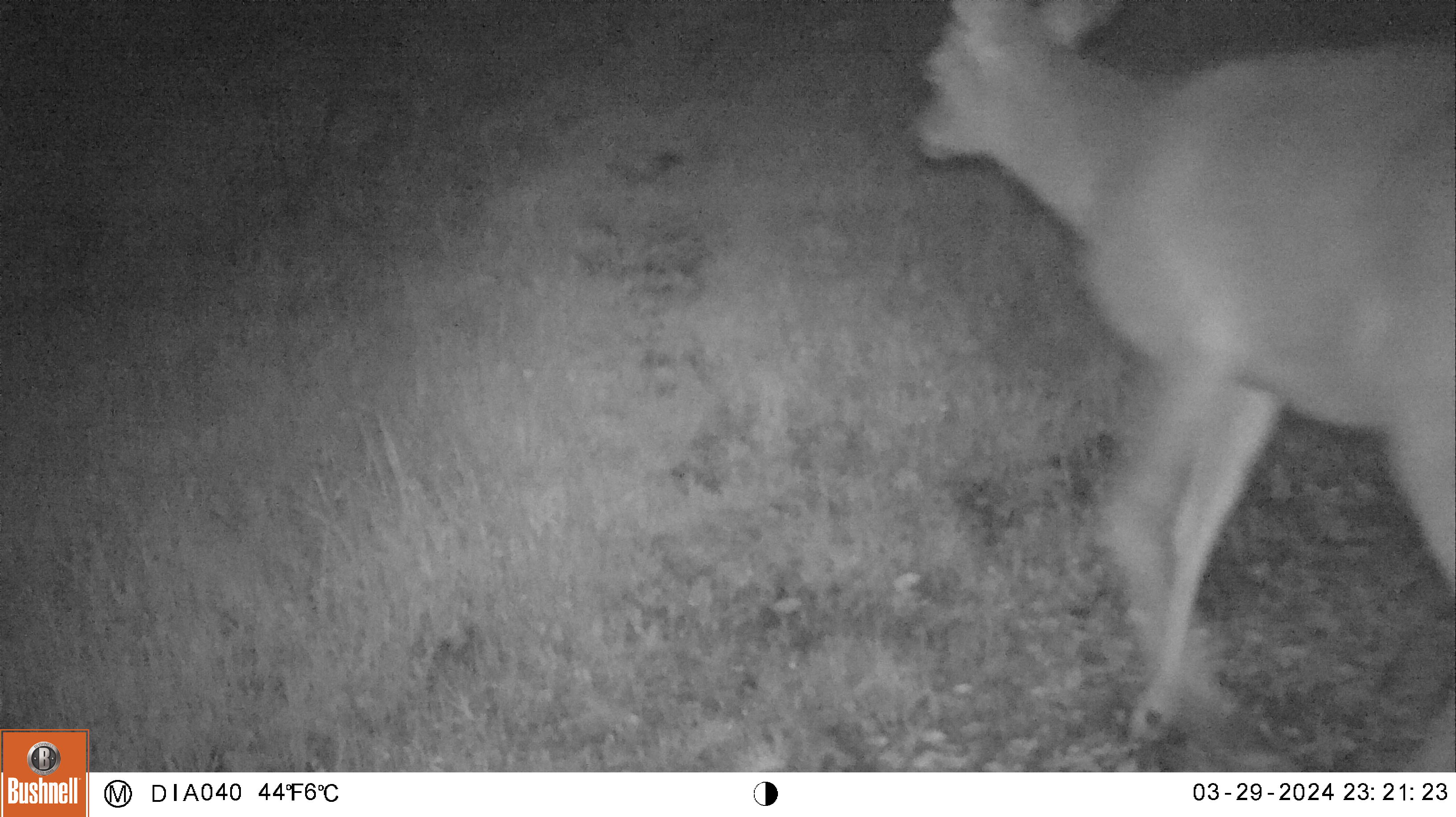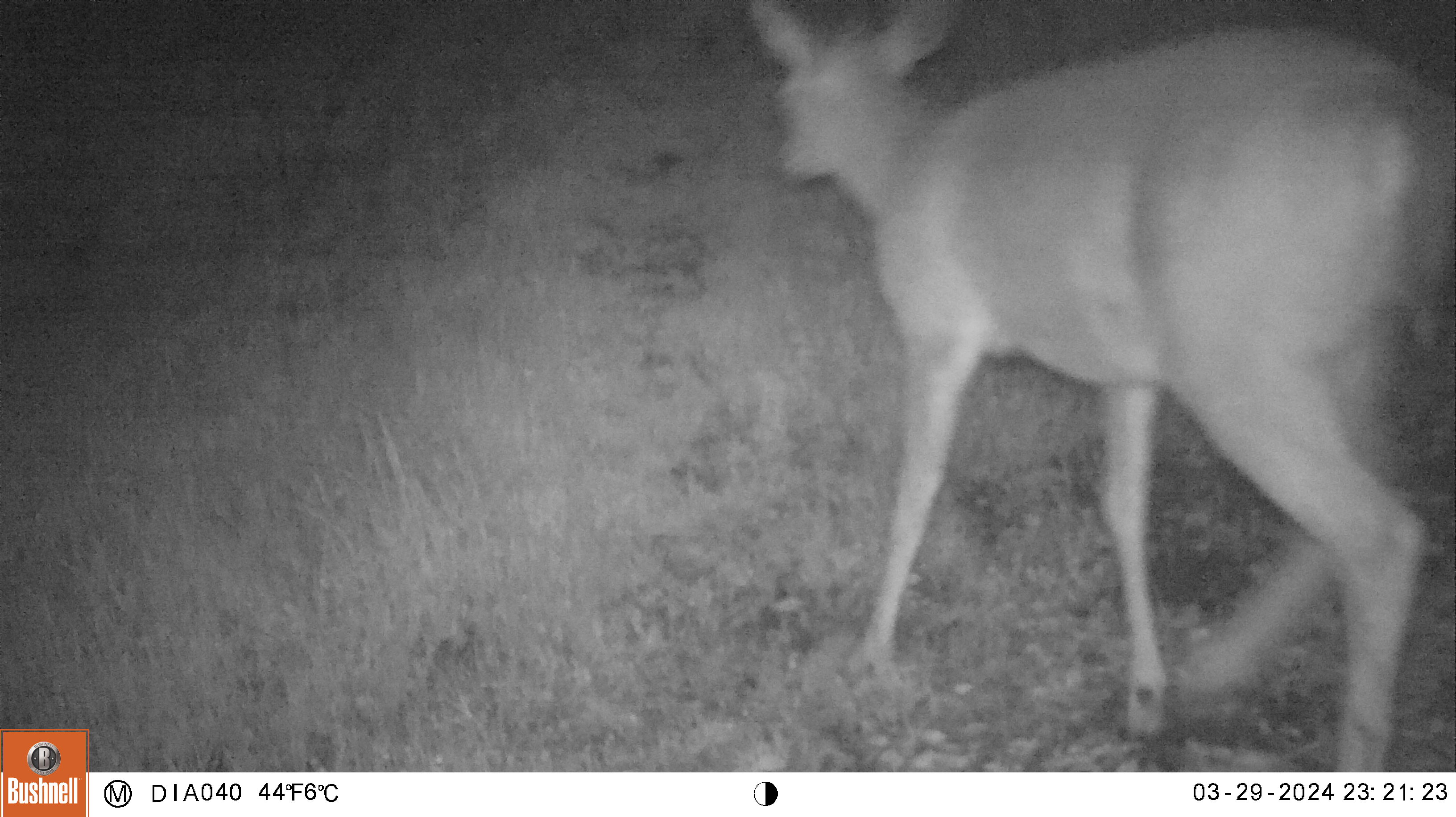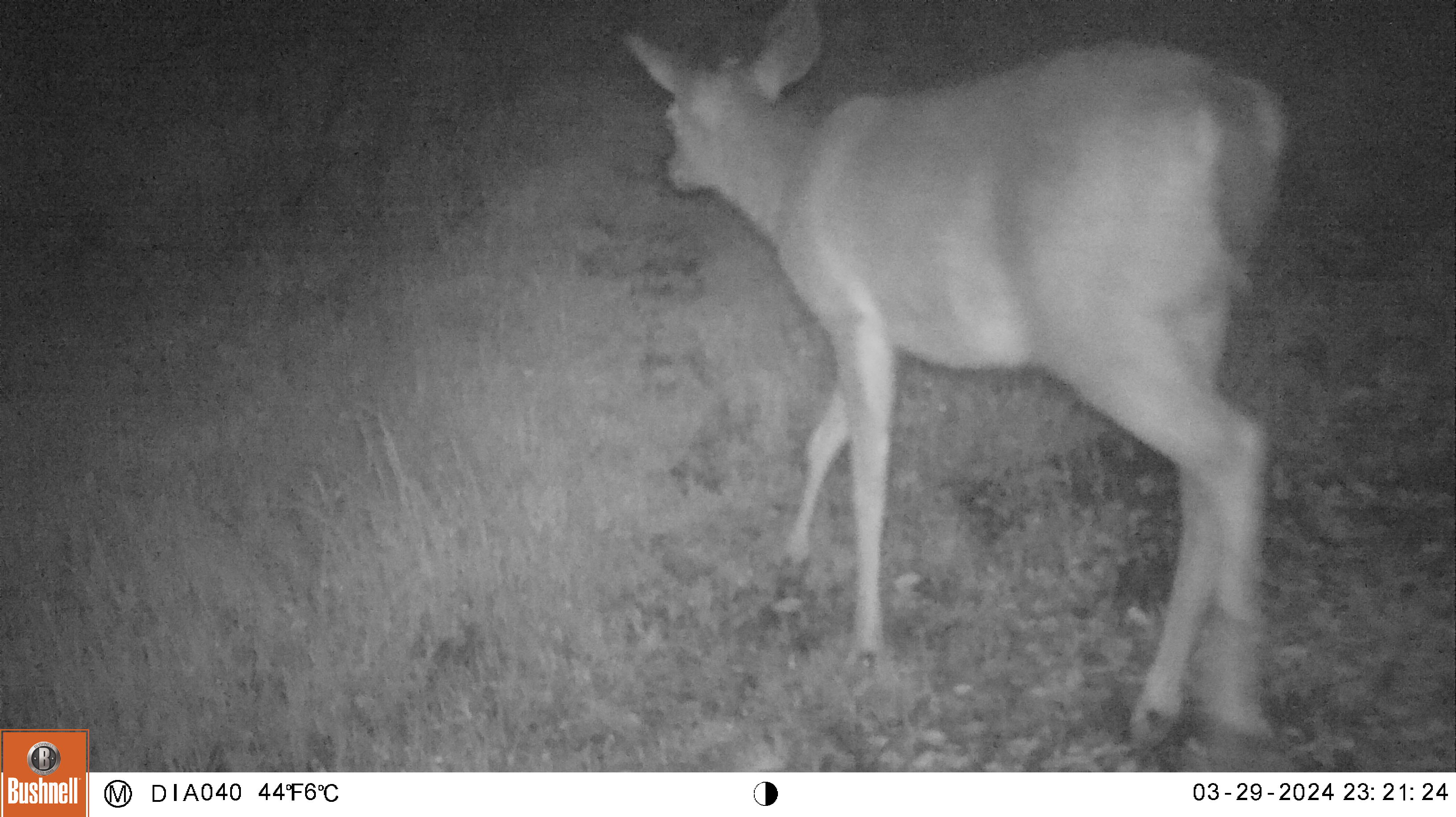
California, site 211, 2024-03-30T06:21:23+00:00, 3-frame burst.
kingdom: Animalia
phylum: Chordata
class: Mammalia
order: Artiodactyla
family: Cervidae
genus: Odocoileus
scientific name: Odocoileus hemionus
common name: mule deer